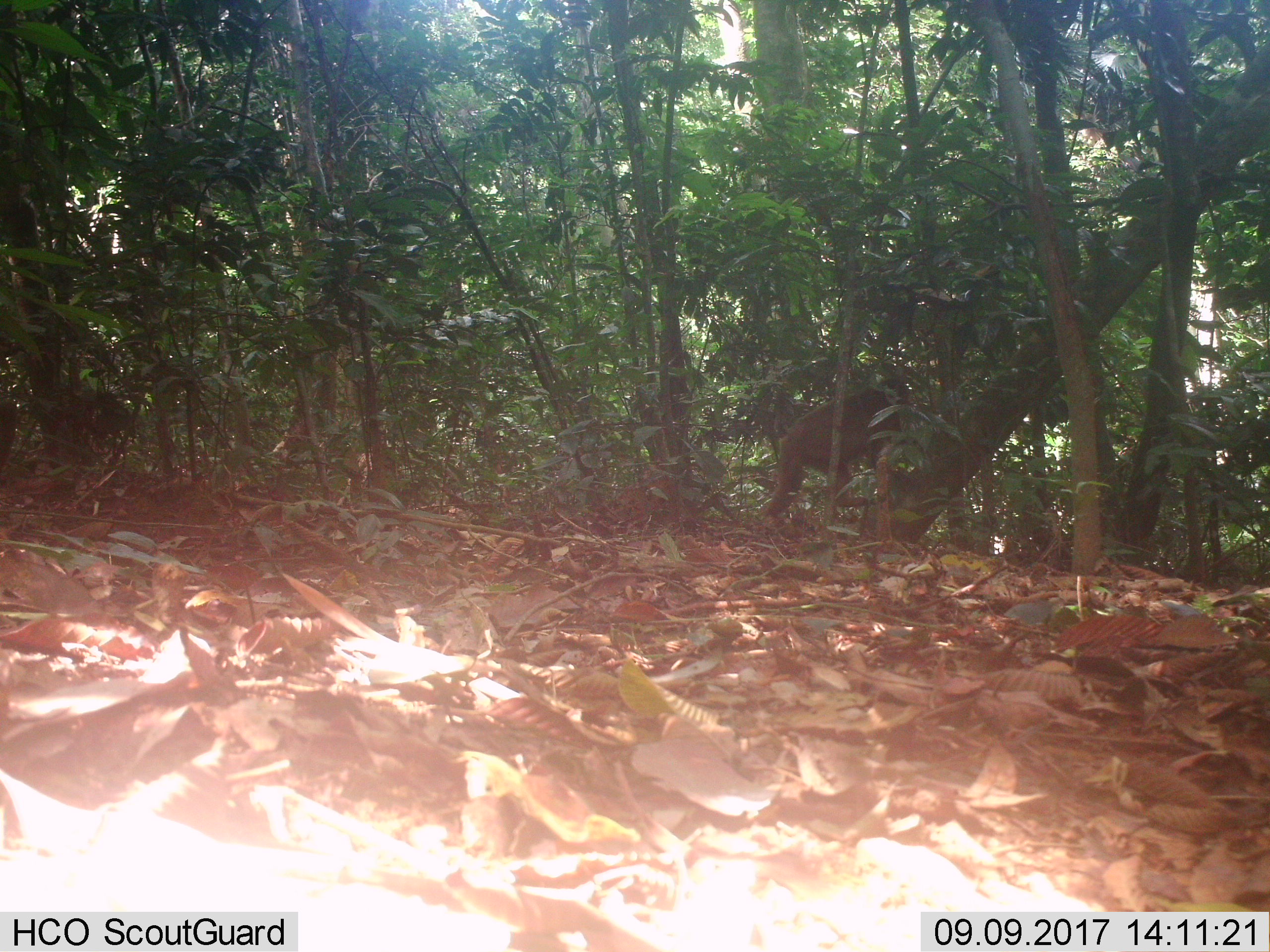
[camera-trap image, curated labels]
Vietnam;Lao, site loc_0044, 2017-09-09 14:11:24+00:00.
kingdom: Animalia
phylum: Chordata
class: Mammalia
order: Primates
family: Cercopithecidae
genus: Macaca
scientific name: Macaca arctoides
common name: stump-tailed macaque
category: stump tailed macaque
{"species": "stump tailed macaque (stump-tailed macaque) (Macaca arctoides)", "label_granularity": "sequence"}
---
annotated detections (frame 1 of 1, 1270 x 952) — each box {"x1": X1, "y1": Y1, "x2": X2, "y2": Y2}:
stump tailed macaque: {"x1": 764, "y1": 377, "x2": 910, "y2": 528}